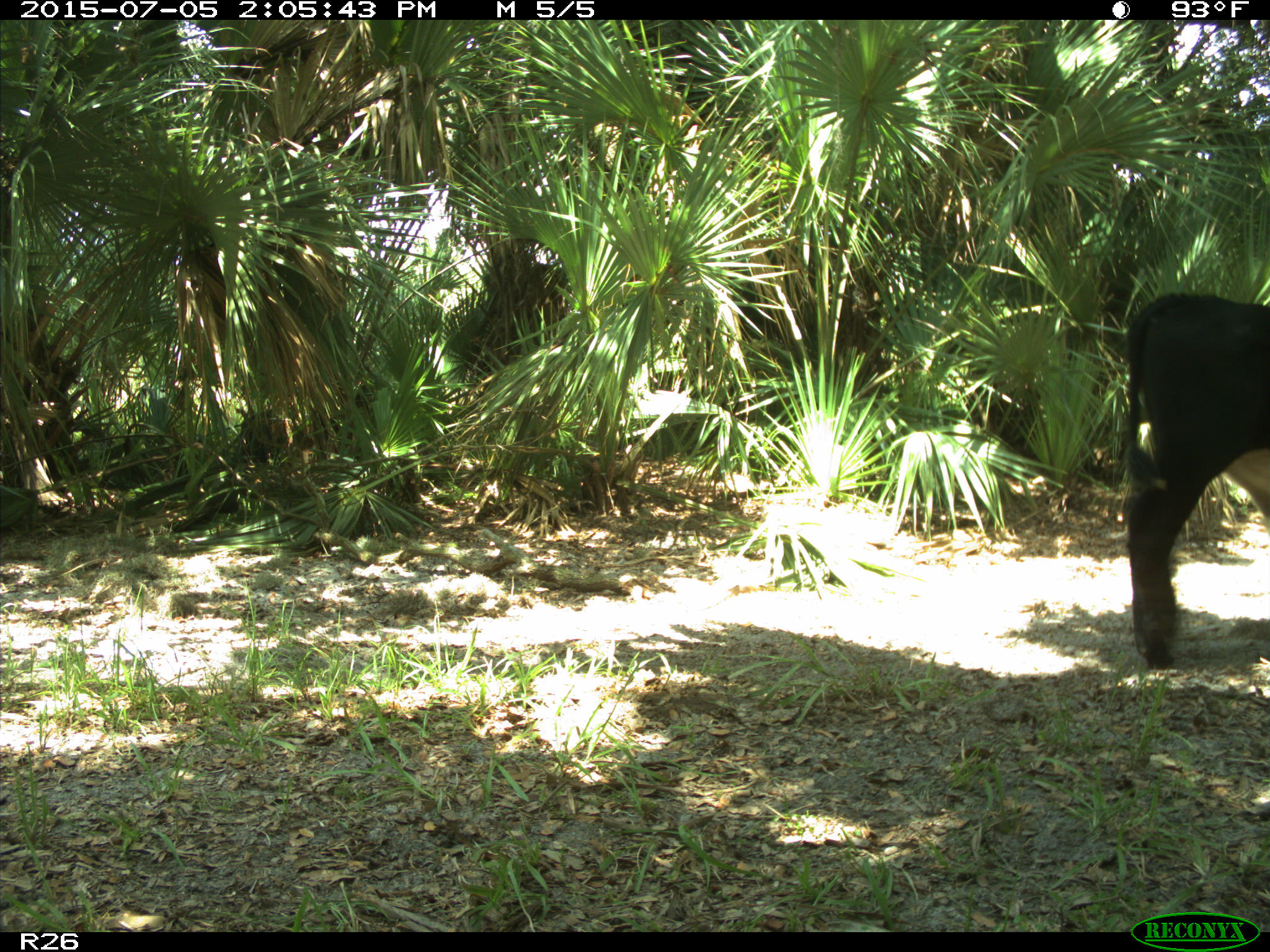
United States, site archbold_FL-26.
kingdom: Animalia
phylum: Chordata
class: Mammalia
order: Artiodactyla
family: Bovidae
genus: Bos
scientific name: Bos taurus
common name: domestic cow